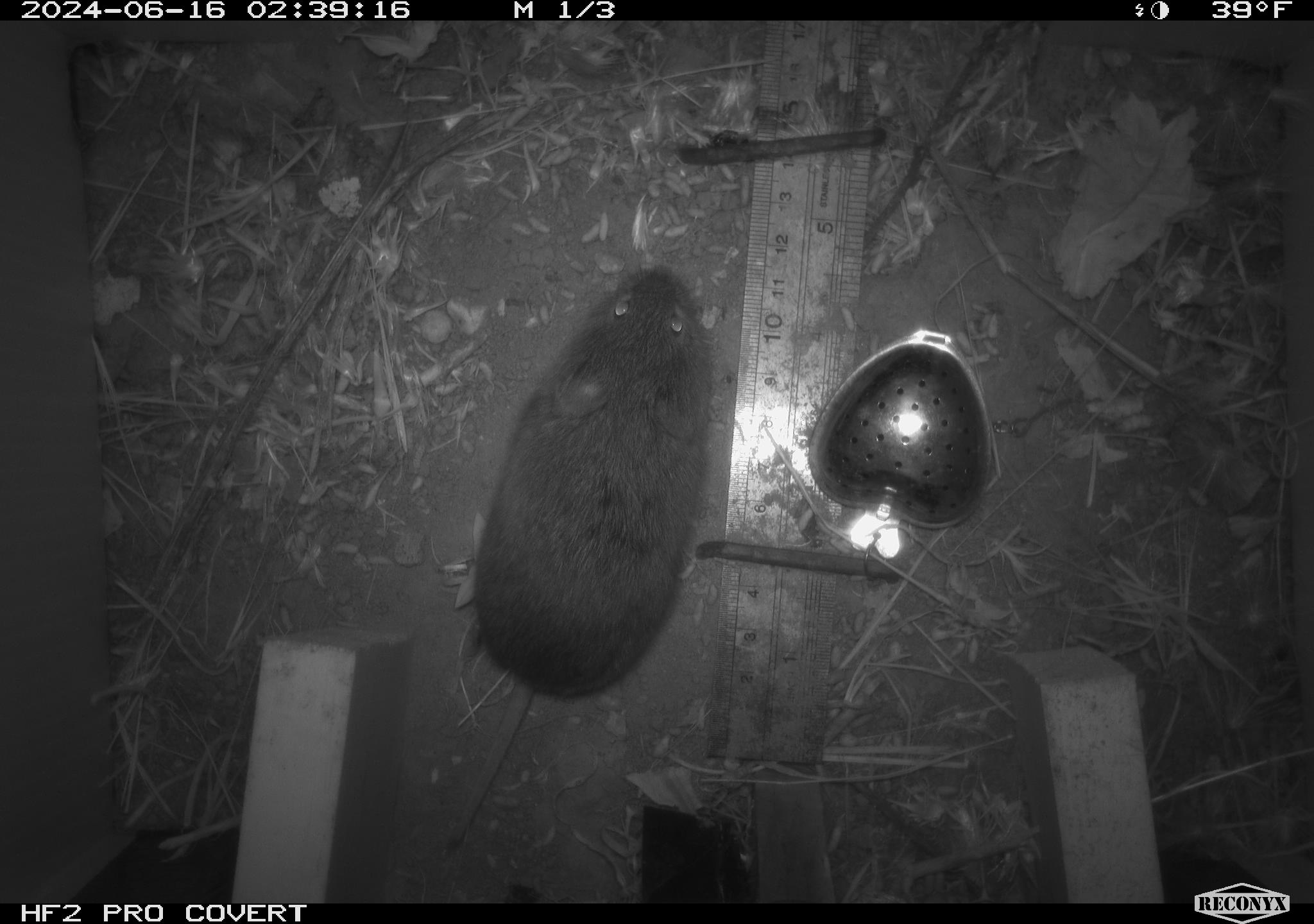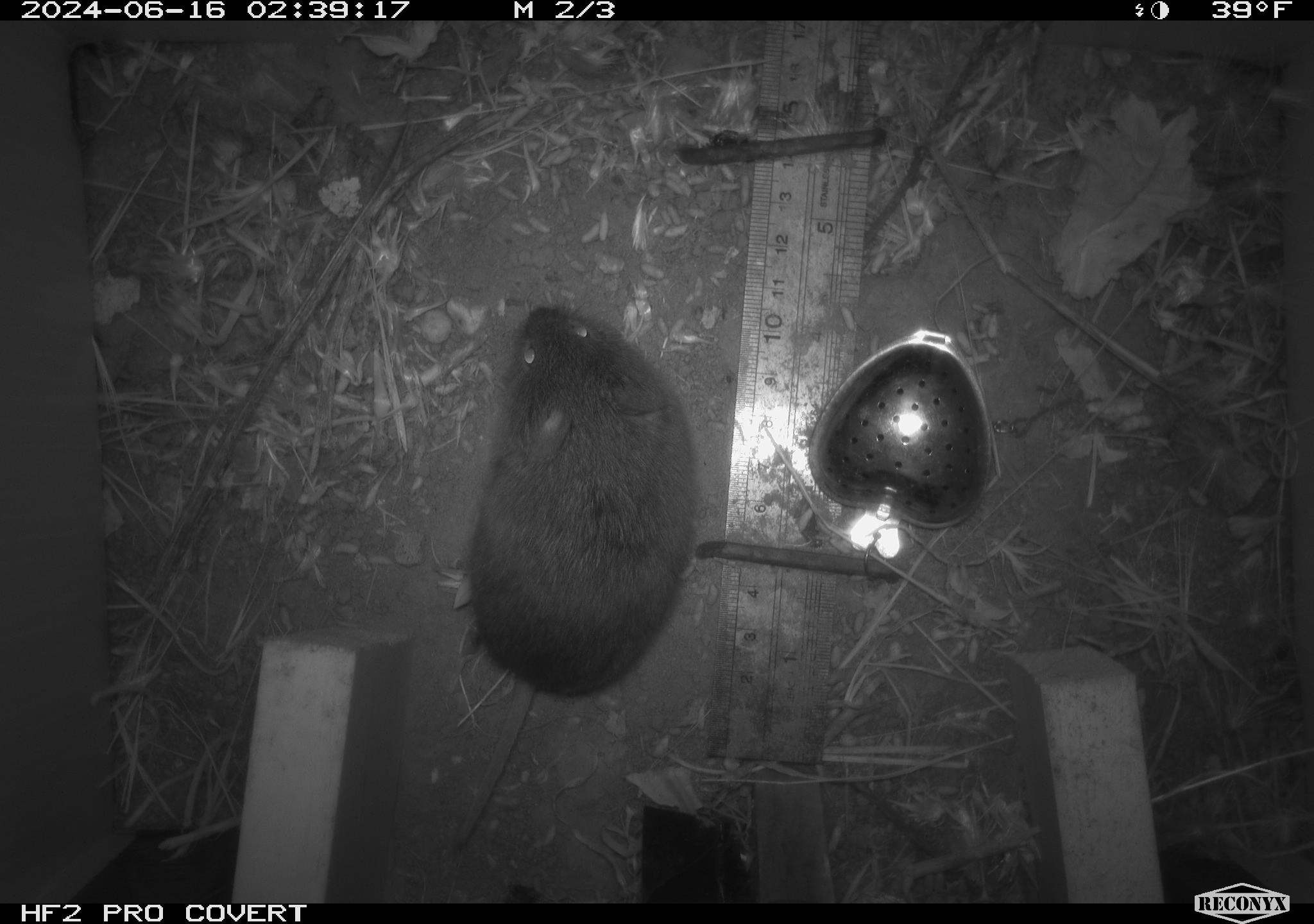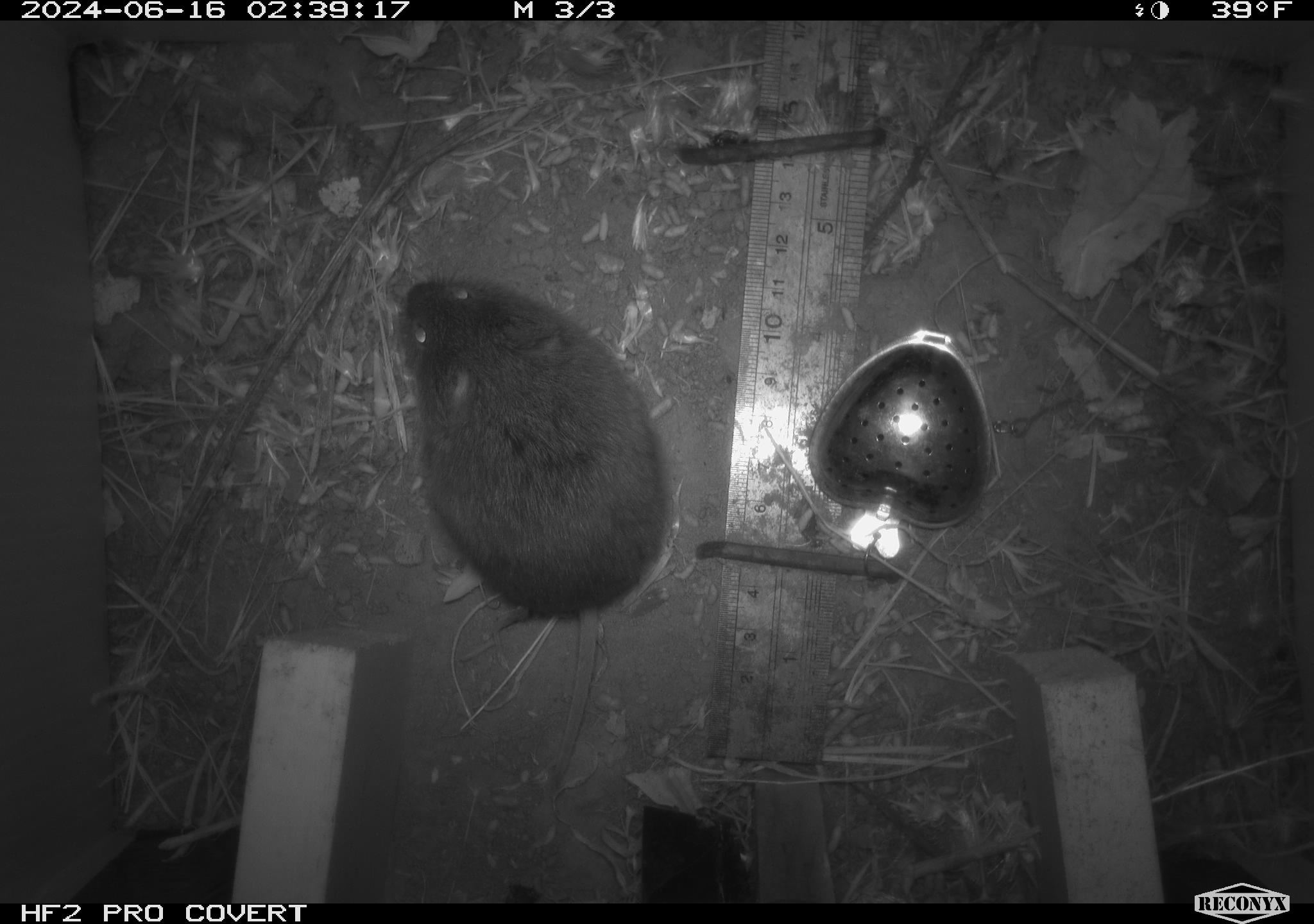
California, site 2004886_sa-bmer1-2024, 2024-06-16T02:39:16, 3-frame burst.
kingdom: Animalia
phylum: Chordata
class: Mammalia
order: Rodentia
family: Cricetidae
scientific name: Cricetidae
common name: hamsters, voles, lemmings, and allies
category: cricetidae family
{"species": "cricetidae family (hamsters, voles, lemmings, and allies) (Cricetidae)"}